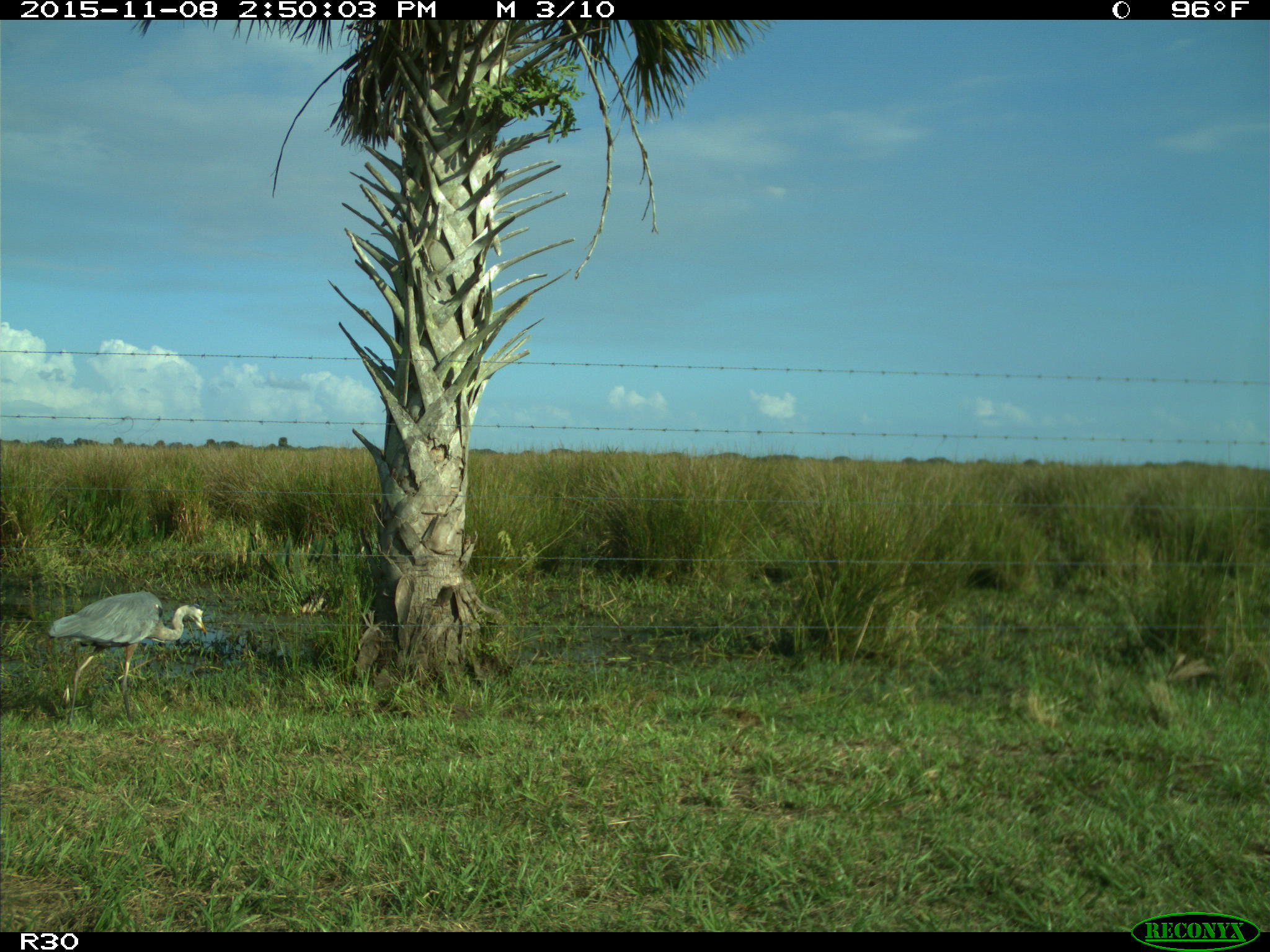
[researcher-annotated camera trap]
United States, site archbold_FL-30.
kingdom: Animalia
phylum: Chordata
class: Aves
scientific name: Aves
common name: birds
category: unidentified bird